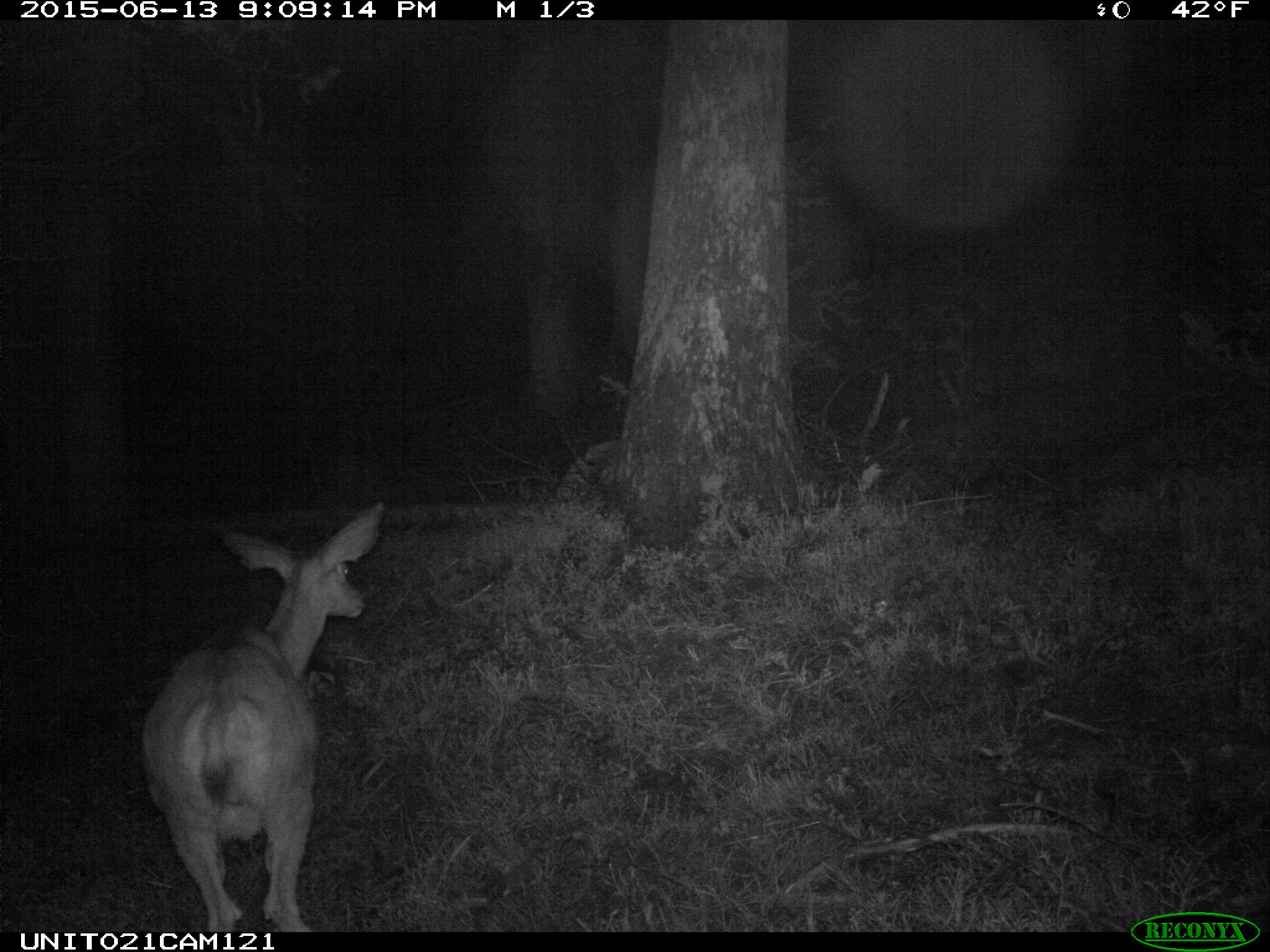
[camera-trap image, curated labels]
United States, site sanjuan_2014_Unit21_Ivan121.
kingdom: Animalia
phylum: Chordata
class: Mammalia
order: Artiodactyla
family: Cervidae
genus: Odocoileus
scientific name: Odocoileus hemionus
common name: mule deer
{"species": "Odocoileus hemionus (mule deer)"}